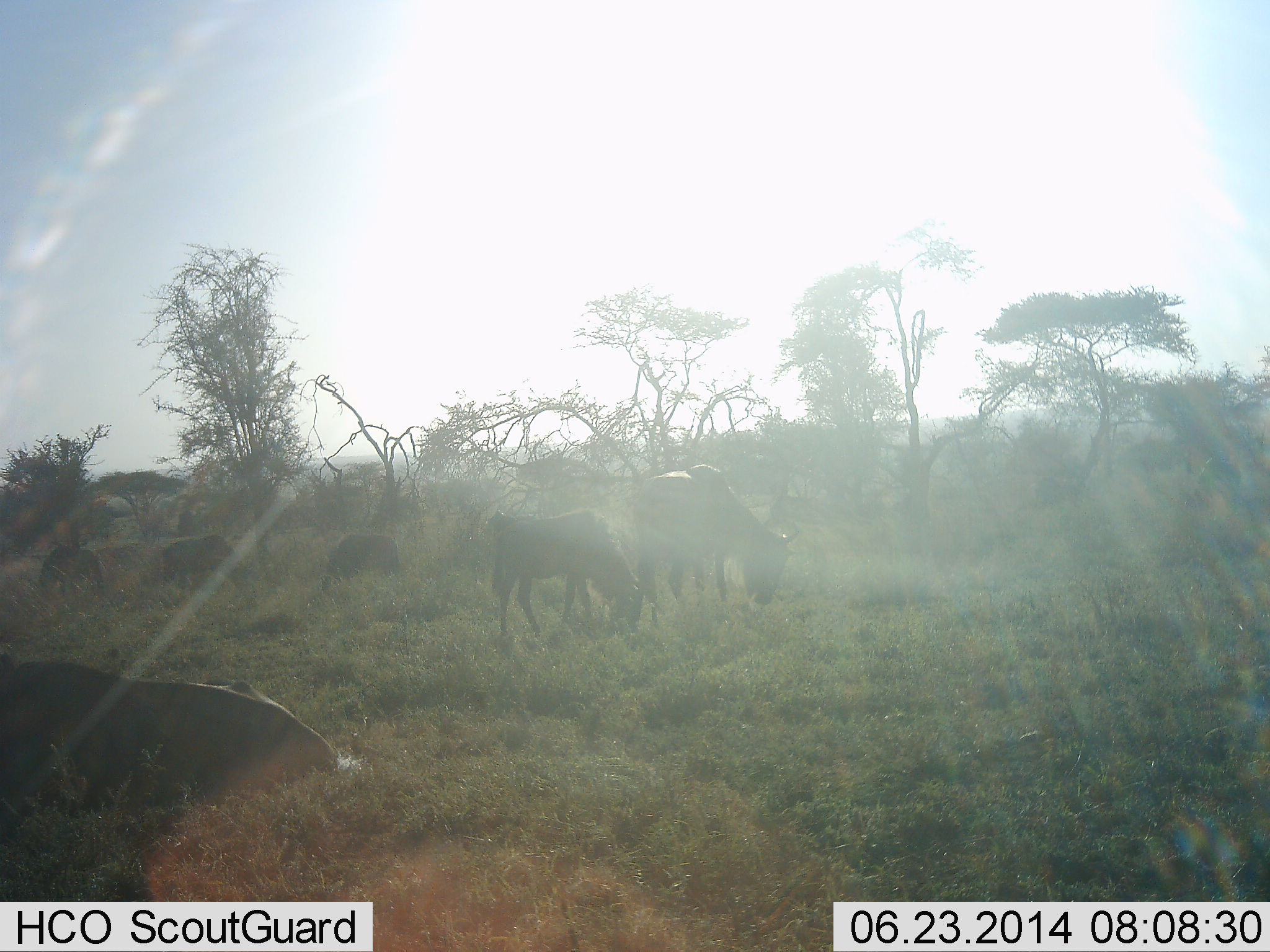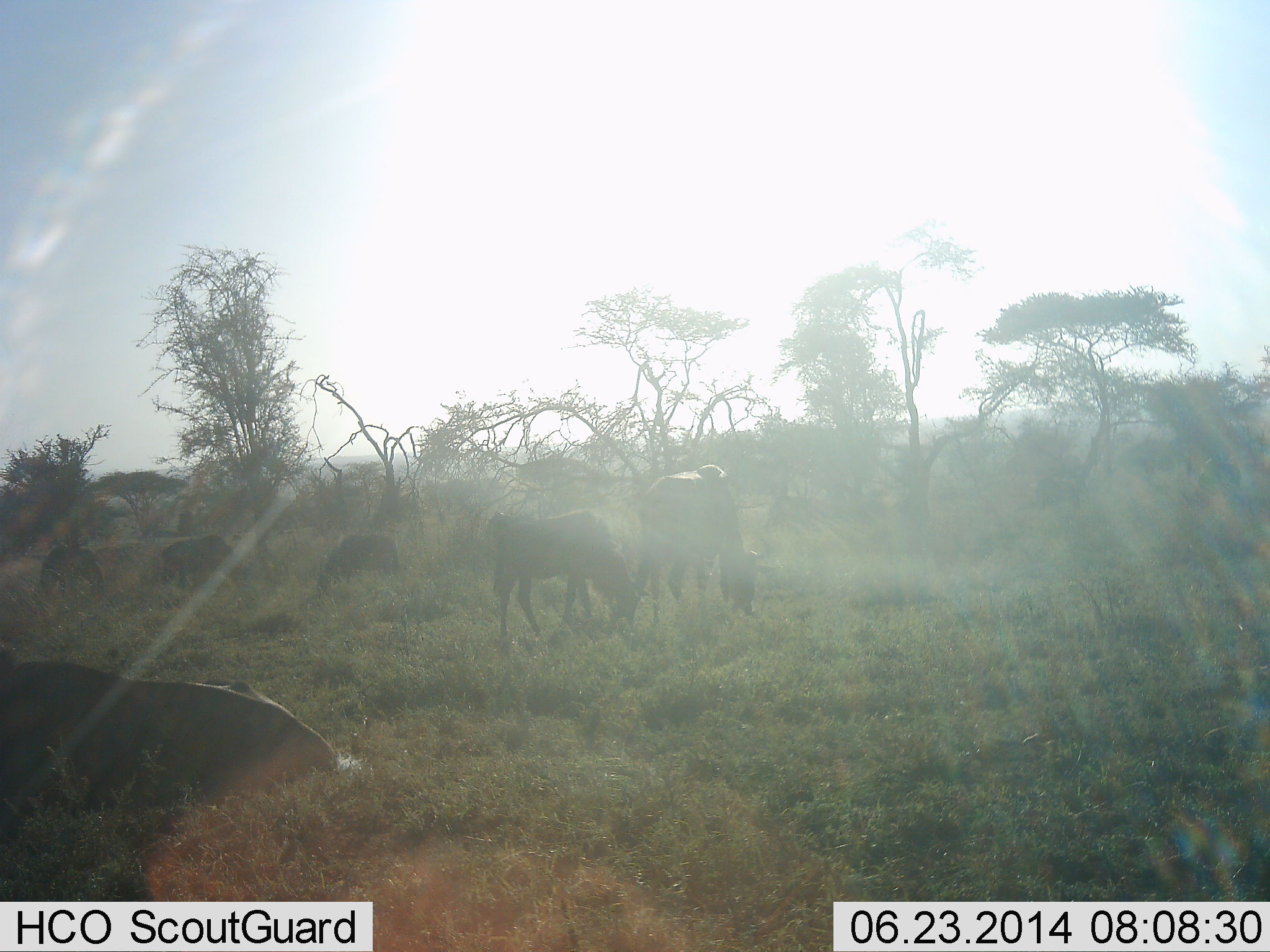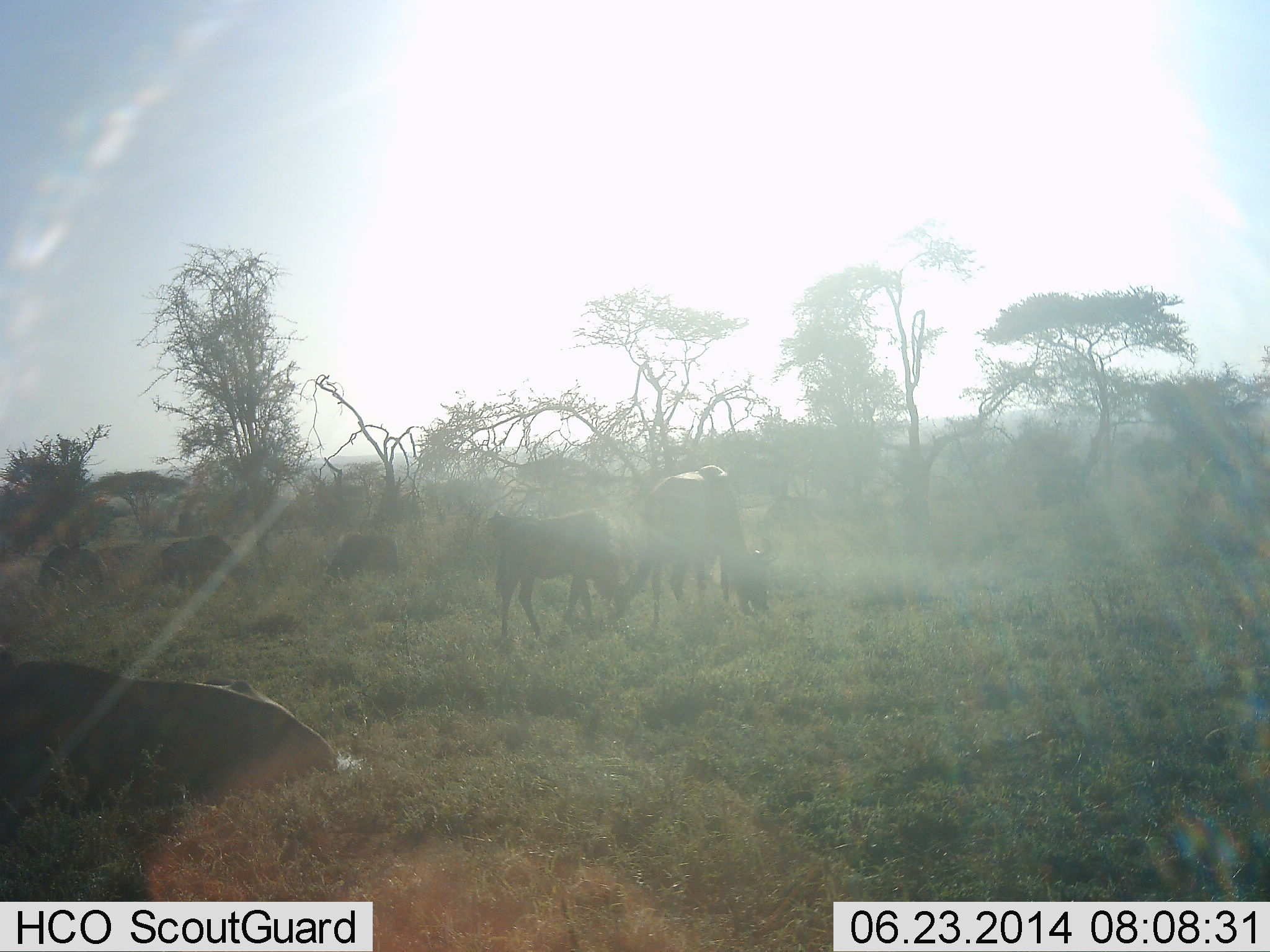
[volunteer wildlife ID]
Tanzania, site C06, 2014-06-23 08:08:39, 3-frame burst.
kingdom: Animalia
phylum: Chordata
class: Mammalia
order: Artiodactyla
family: Bovidae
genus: Connochaetes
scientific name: Connochaetes taurinus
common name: blue wildebeest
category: wildebeest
Wildebeest (blue wildebeest) (Connochaetes taurinus), count 6. Behavior (volunteer vote fractions): standing 70%, resting 70%, moving 10%, interacting 0%. Young present (vote fraction): 10%. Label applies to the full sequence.